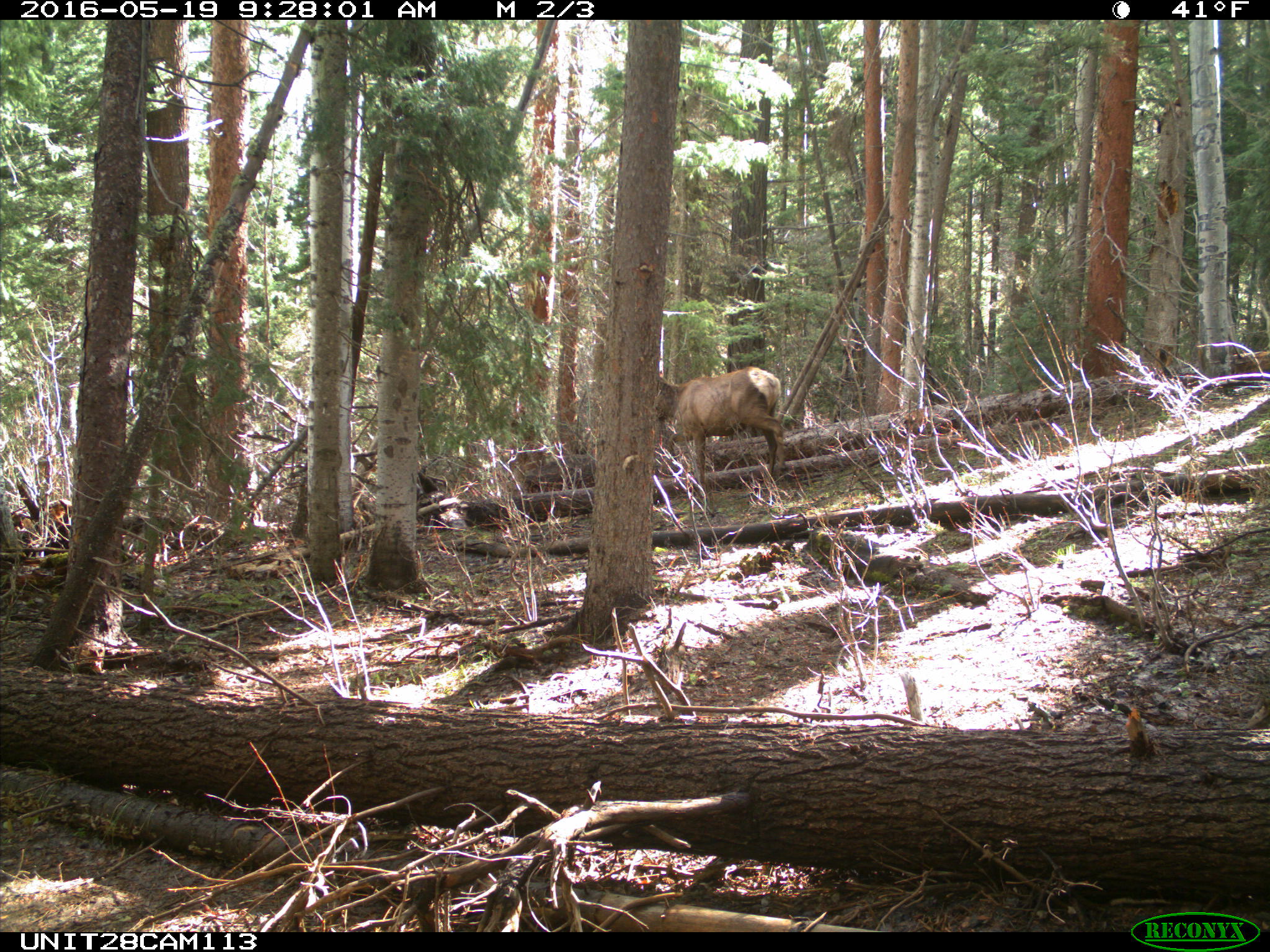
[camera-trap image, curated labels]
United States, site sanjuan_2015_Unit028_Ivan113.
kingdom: Animalia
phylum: Chordata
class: Mammalia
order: Artiodactyla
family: Cervidae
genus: Cervus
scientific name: Cervus elaphus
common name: red deer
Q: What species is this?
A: Cervus elaphus (red deer).